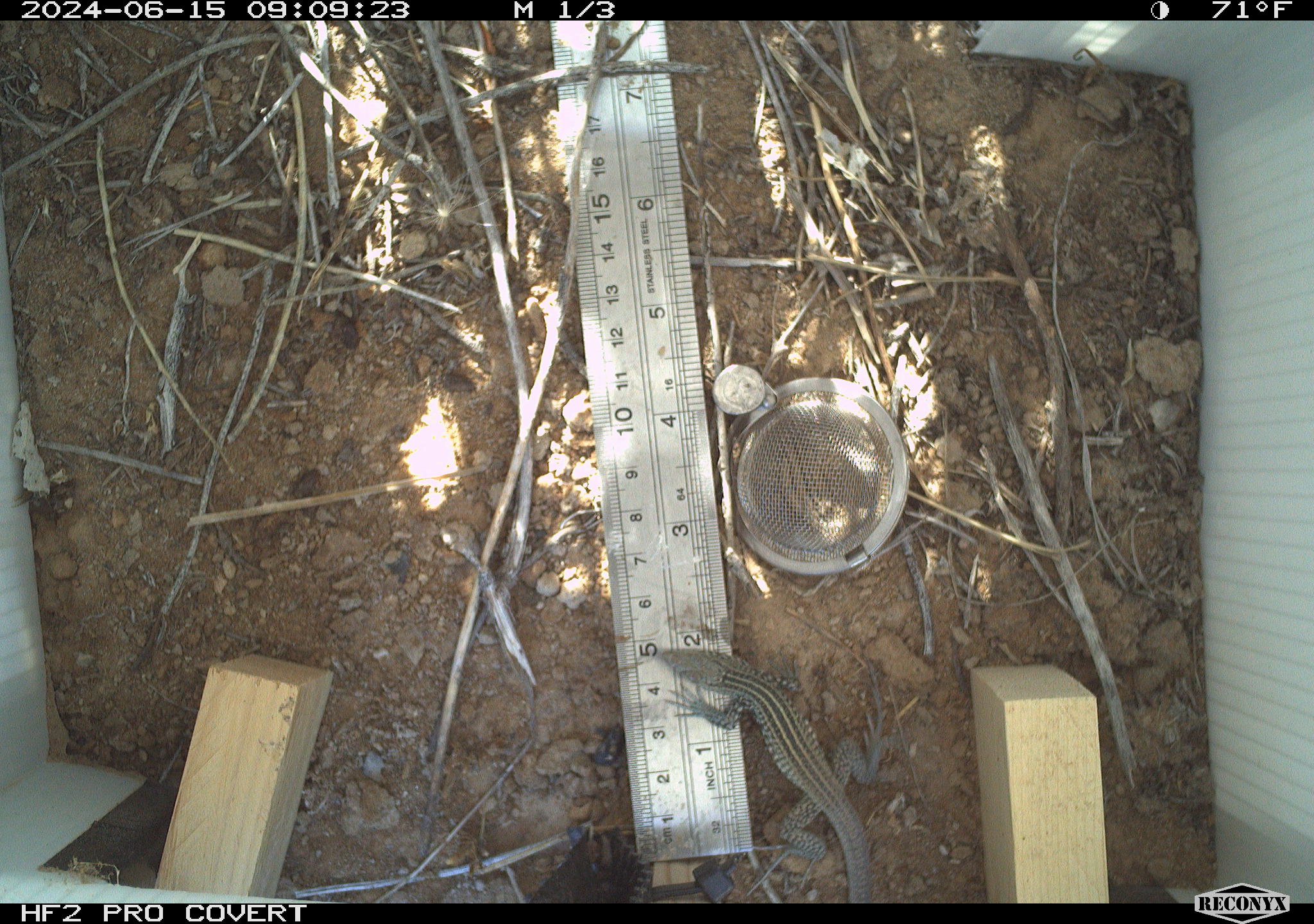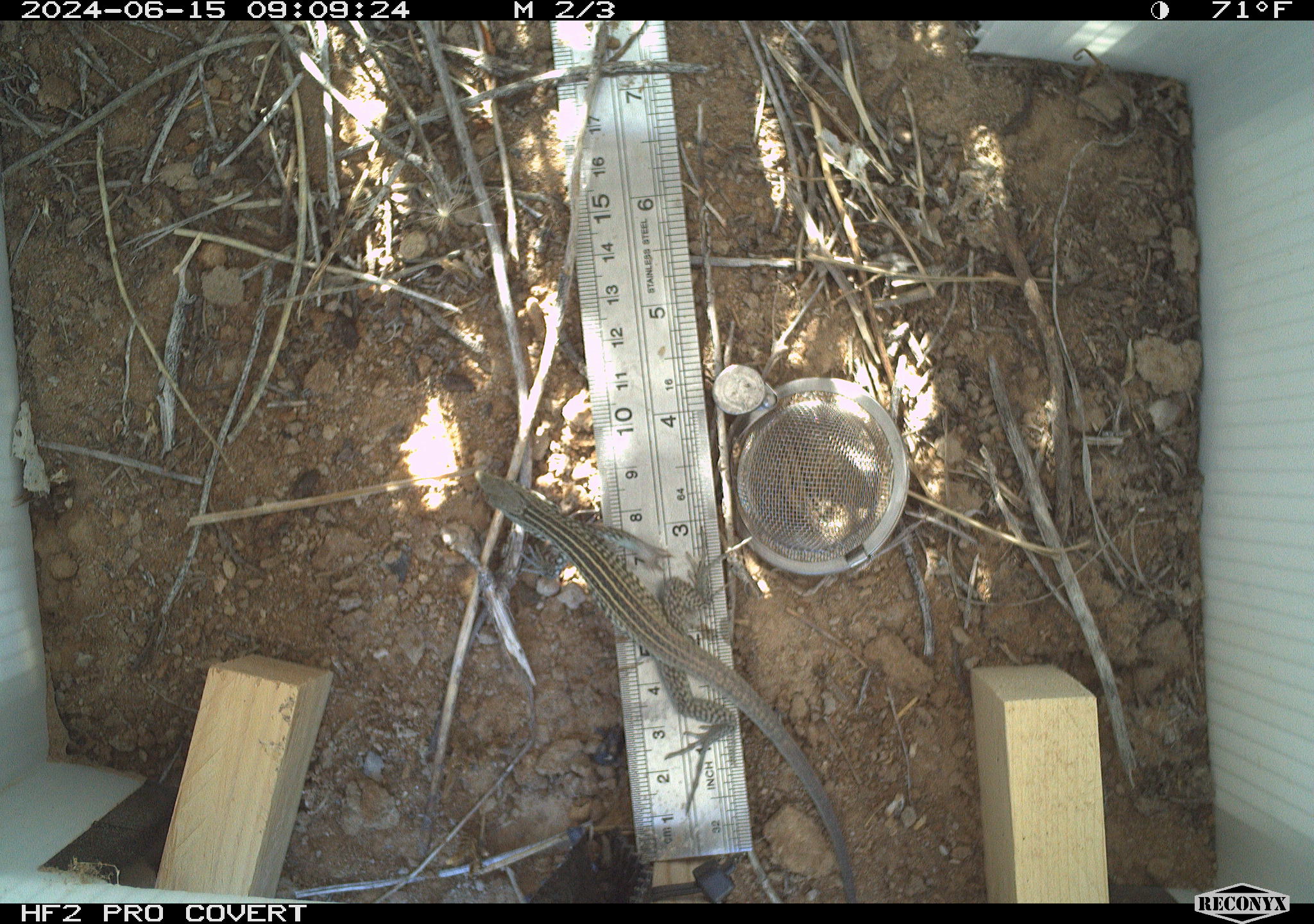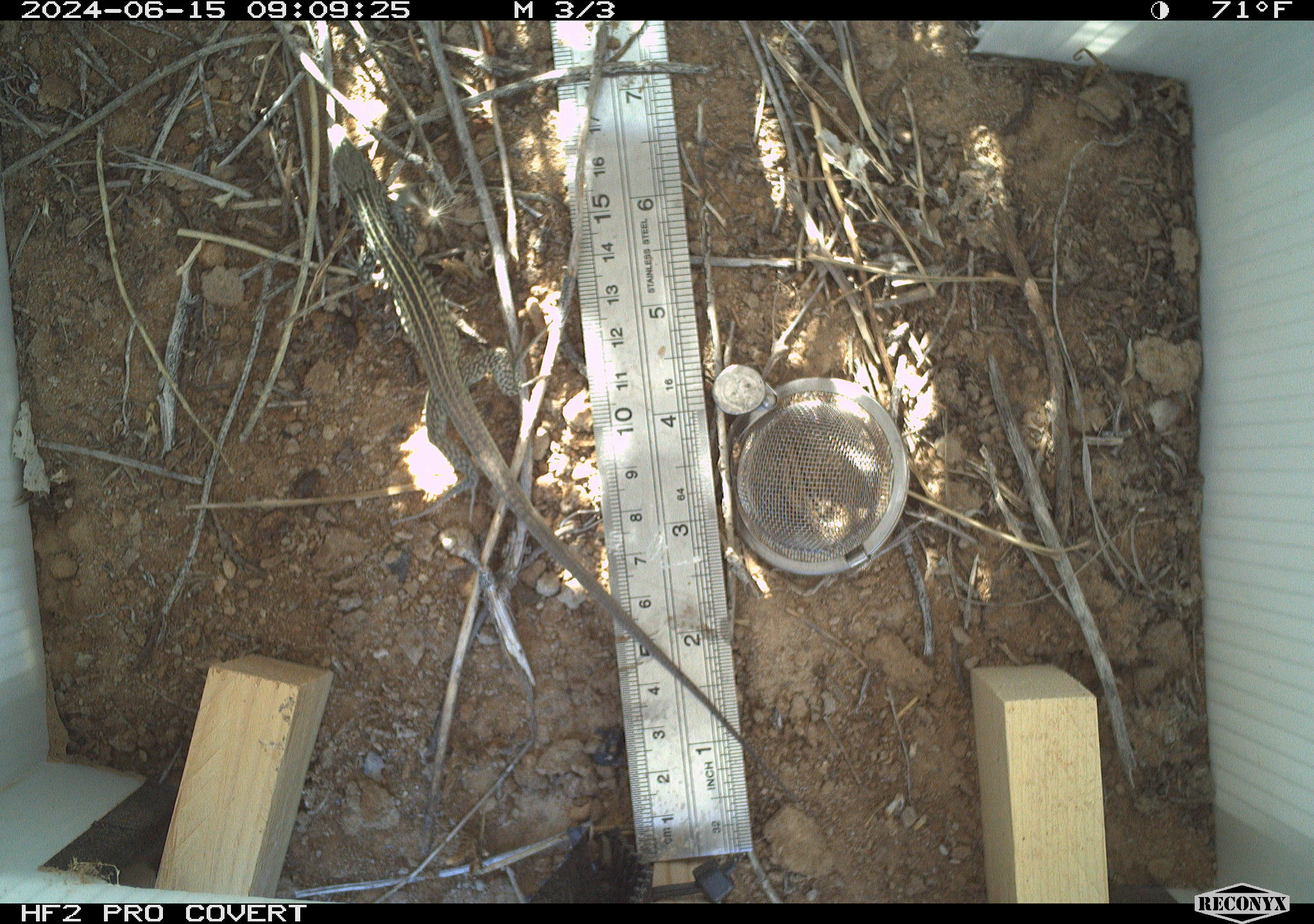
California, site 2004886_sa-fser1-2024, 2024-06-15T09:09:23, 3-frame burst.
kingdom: Animalia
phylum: Chordata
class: Reptilia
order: Squamata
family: Teiidae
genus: Aspidoscelis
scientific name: Aspidoscelis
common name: whiptail lizards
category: aspidoscelis species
Aspidoscelis species (whiptail lizards) (Aspidoscelis).